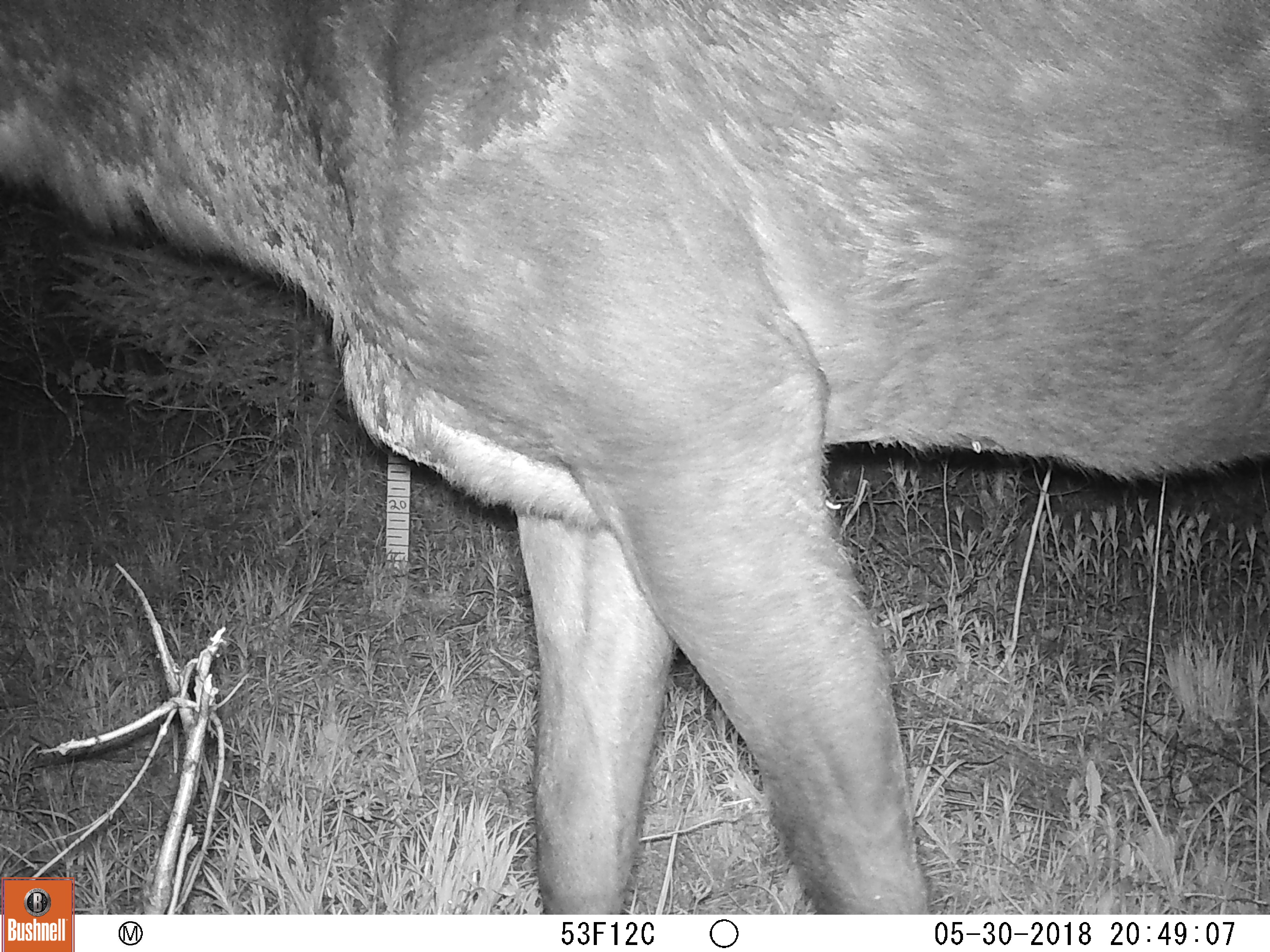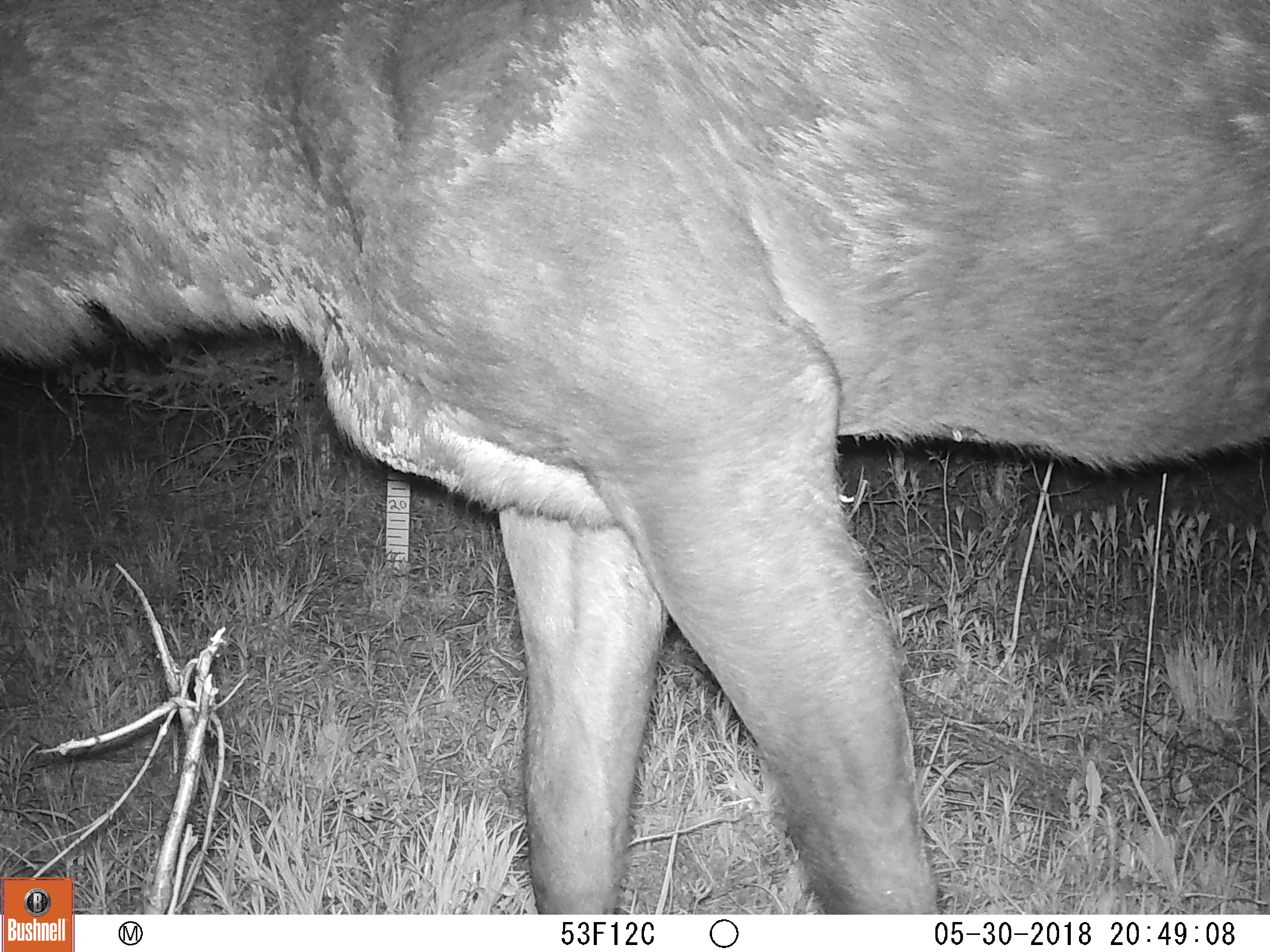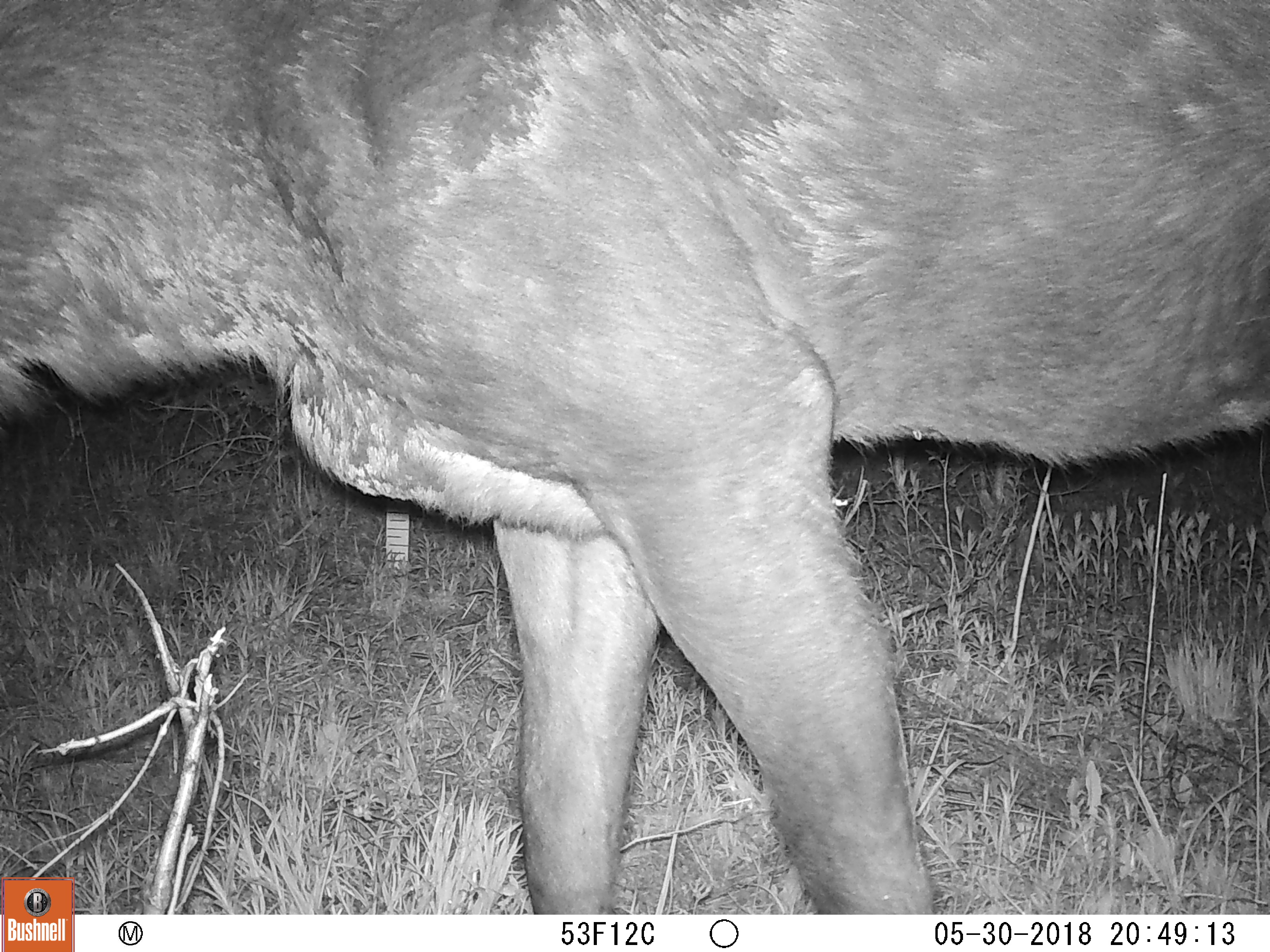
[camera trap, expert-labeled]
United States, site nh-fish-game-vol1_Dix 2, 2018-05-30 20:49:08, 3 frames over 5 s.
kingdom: Animalia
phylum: Chordata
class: Mammalia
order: Artiodactyla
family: Cervidae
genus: Alces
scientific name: Alces alces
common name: moose